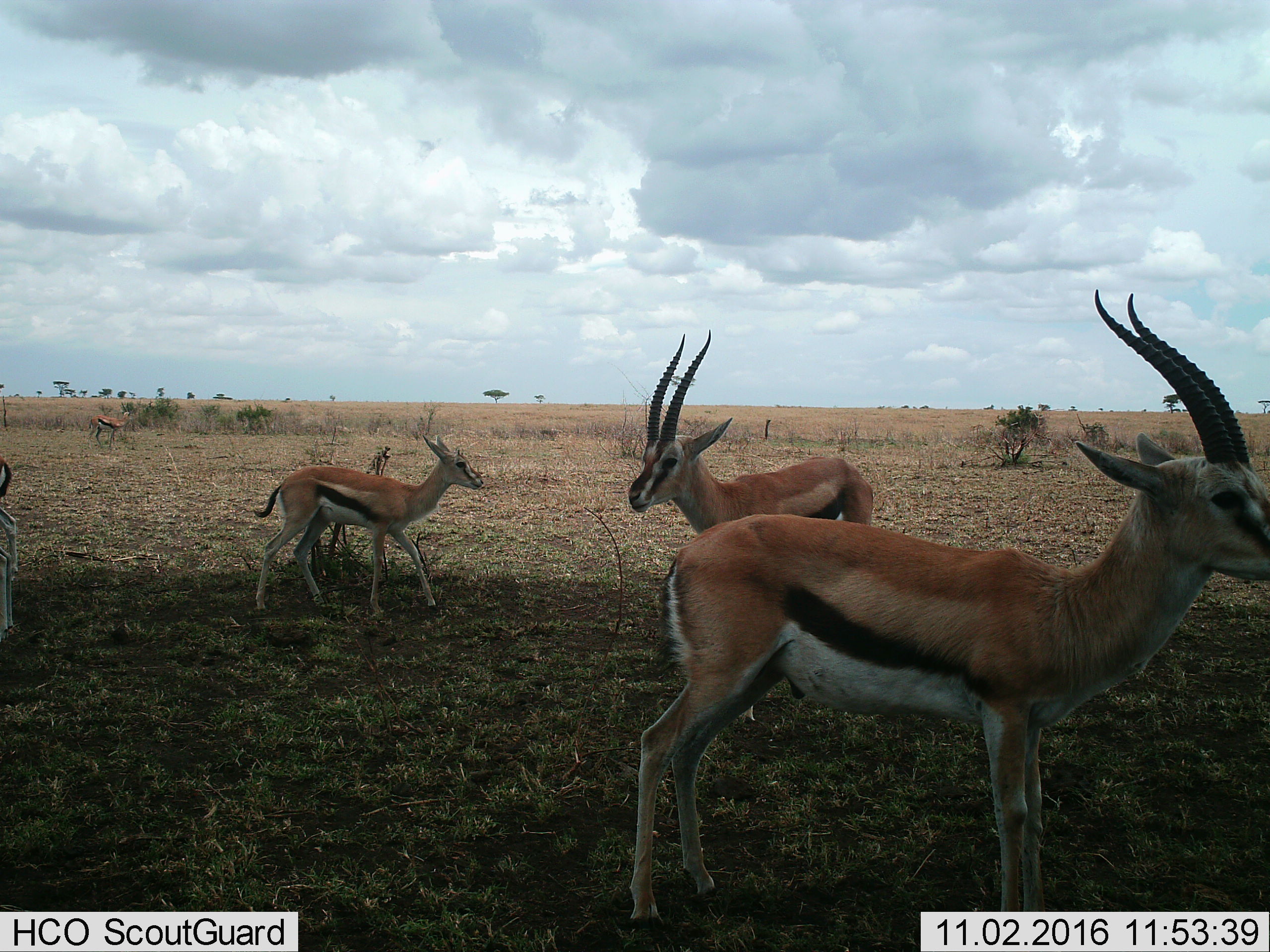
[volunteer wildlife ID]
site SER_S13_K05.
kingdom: Animalia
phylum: Chordata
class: Mammalia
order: Artiodactyla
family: Bovidae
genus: Eudorcas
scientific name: Eudorcas thomsonii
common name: thomson's gazelle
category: gazellethomsons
Gazellethomsons (thomson's gazelle) (Eudorcas thomsonii), count 5. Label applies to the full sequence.